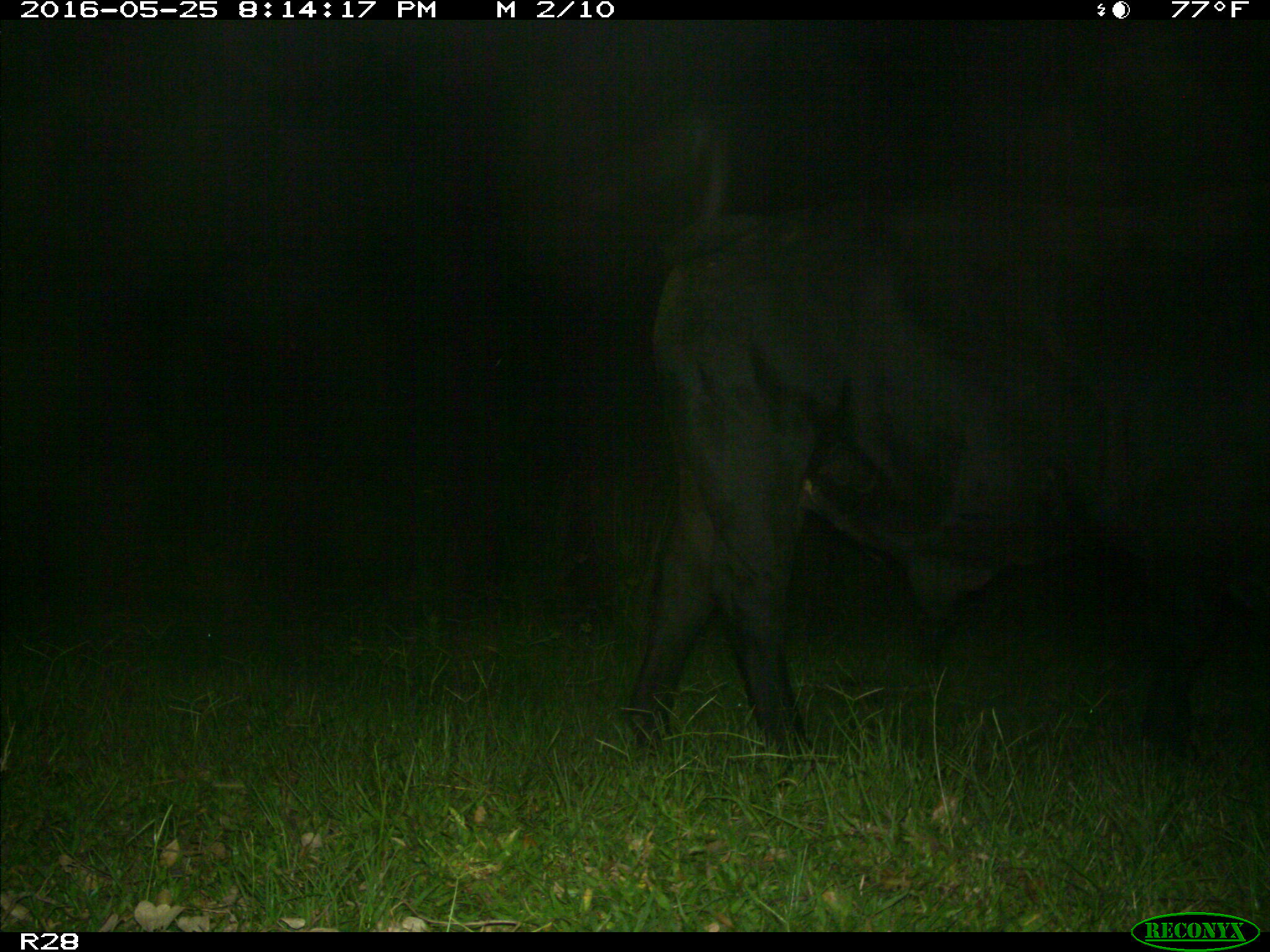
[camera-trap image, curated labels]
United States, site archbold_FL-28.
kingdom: Animalia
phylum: Chordata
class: Mammalia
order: Artiodactyla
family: Bovidae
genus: Bos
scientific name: Bos taurus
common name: domestic cow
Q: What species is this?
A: Bos taurus (domestic cow).